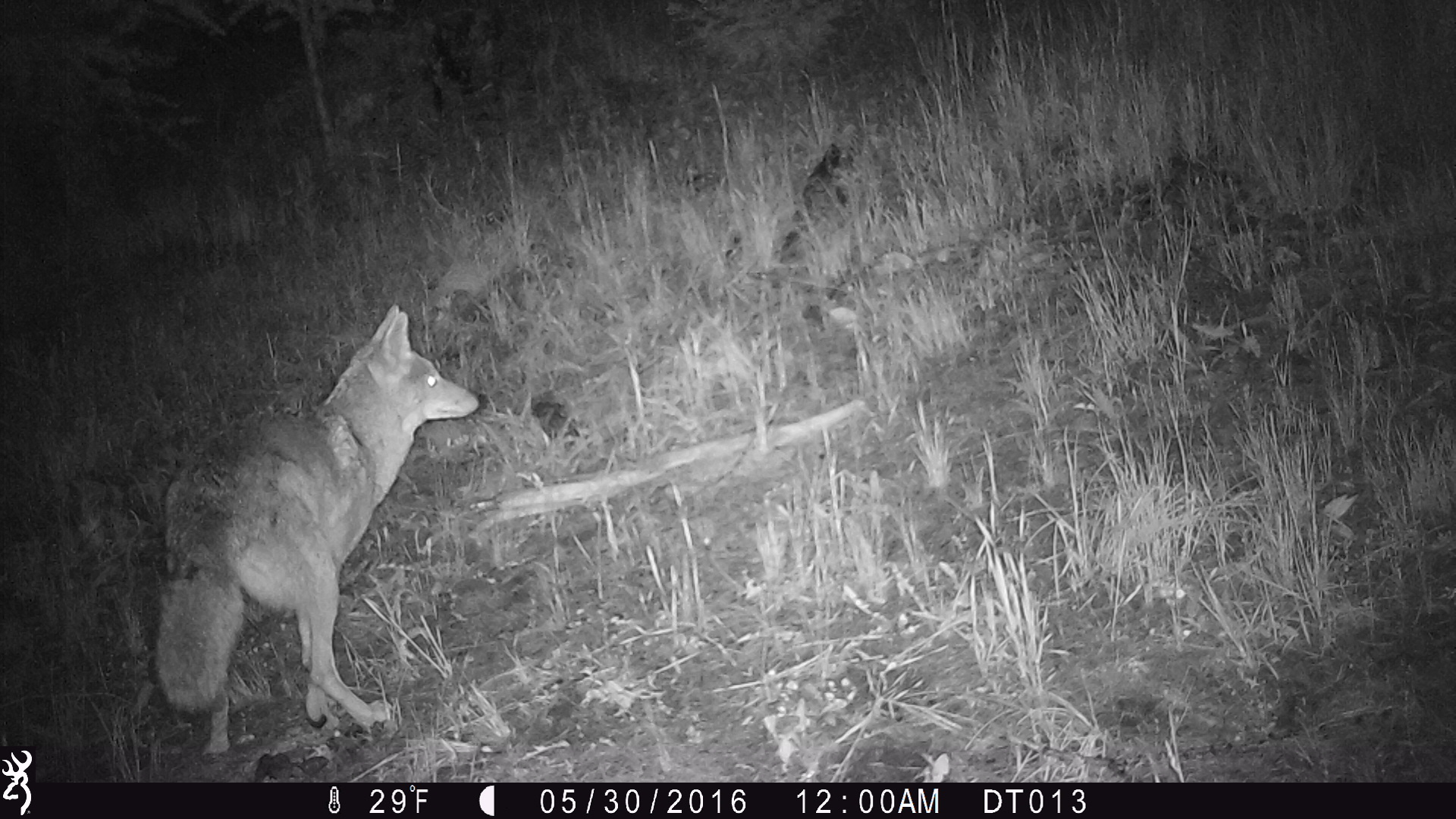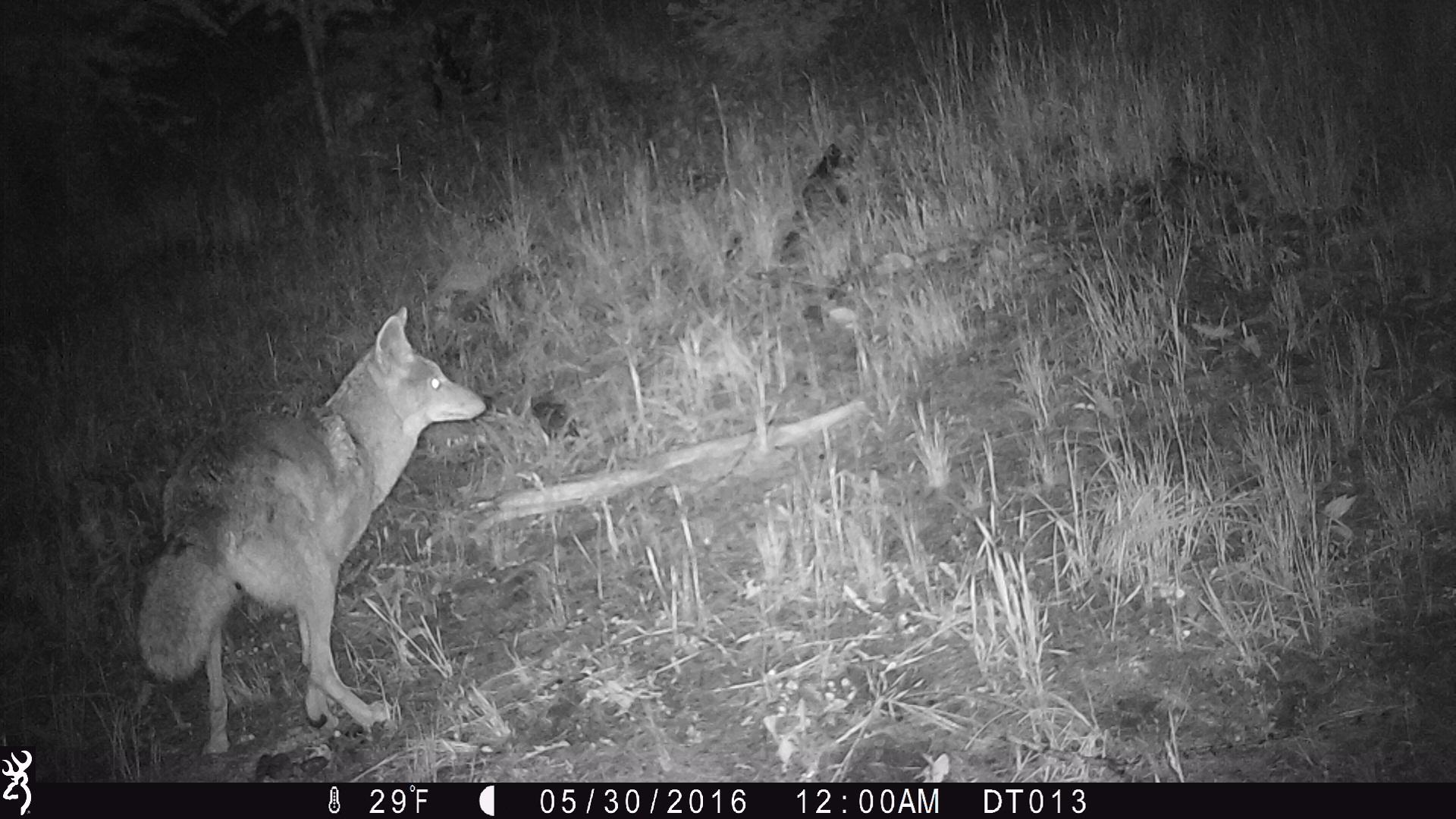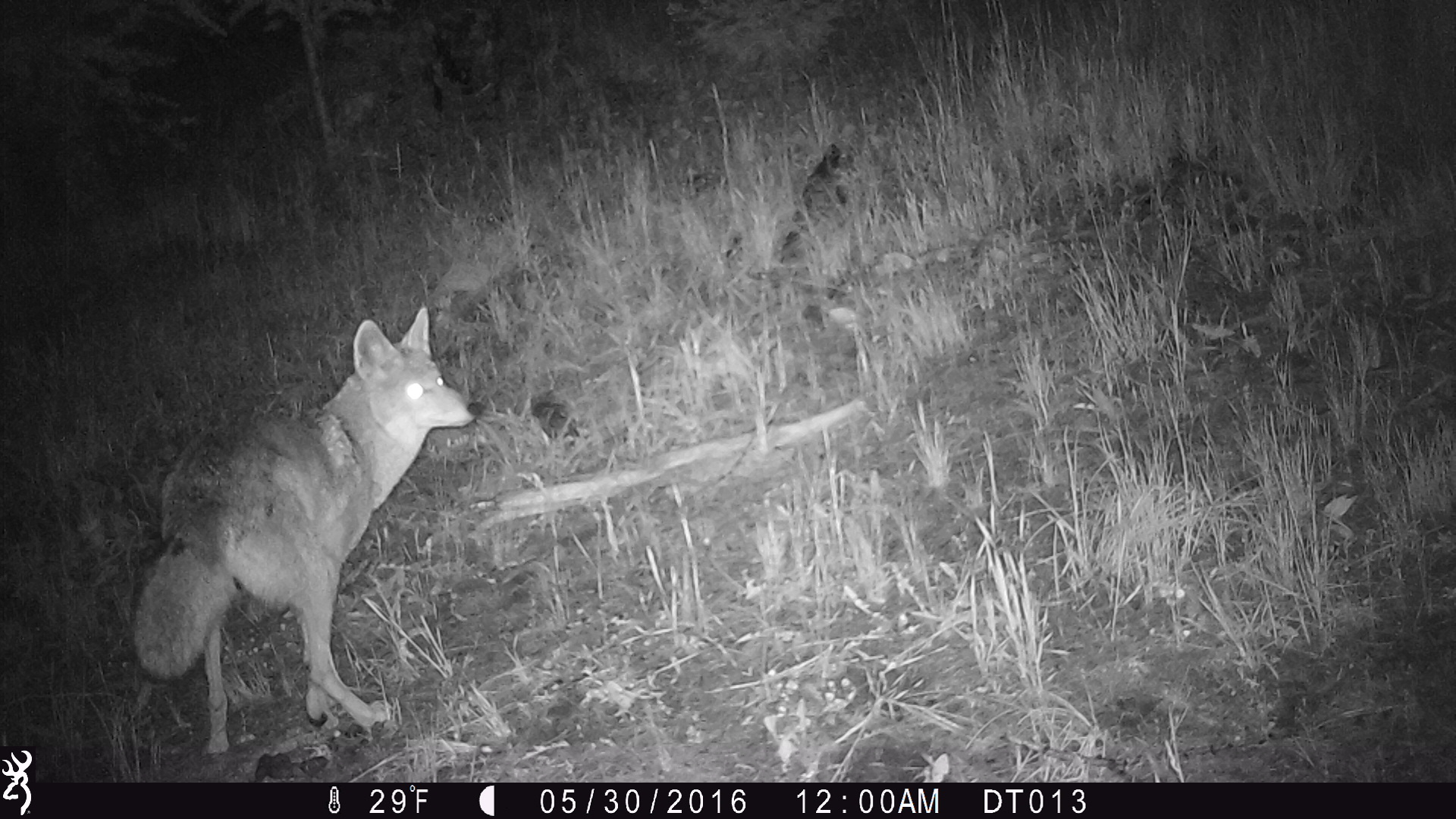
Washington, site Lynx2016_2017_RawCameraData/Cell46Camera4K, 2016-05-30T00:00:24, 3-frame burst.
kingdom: Animalia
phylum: Chordata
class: Mammalia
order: Carnivora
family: Canidae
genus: Canis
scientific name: Canis latrans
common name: coyote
Canis latrans (coyote). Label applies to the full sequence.